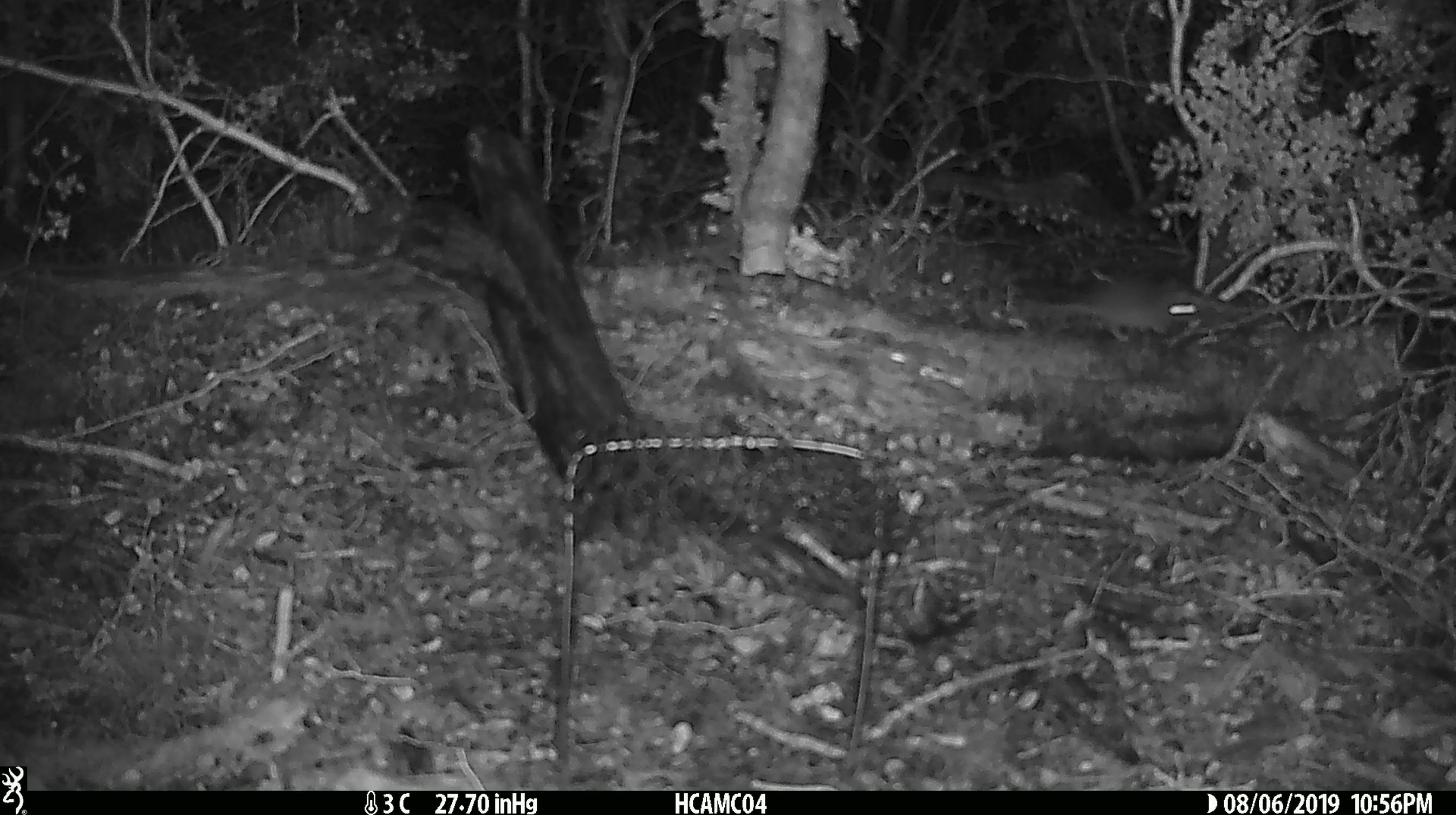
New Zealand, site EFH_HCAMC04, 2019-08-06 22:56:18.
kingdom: Animalia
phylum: Chordata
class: Mammalia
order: Rodentia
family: Muridae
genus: Mus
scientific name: Mus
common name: mouse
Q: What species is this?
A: Mouse (Mus).